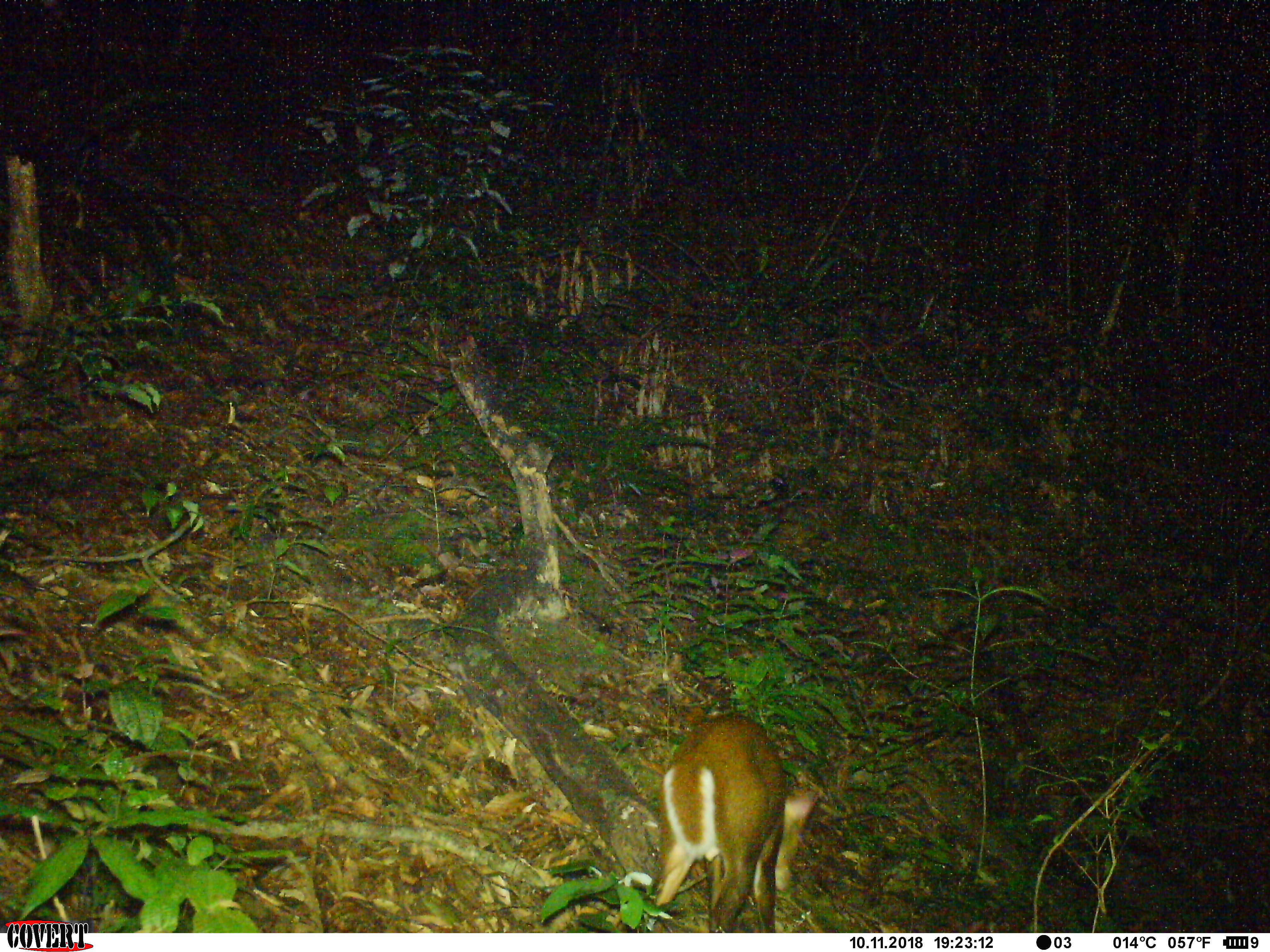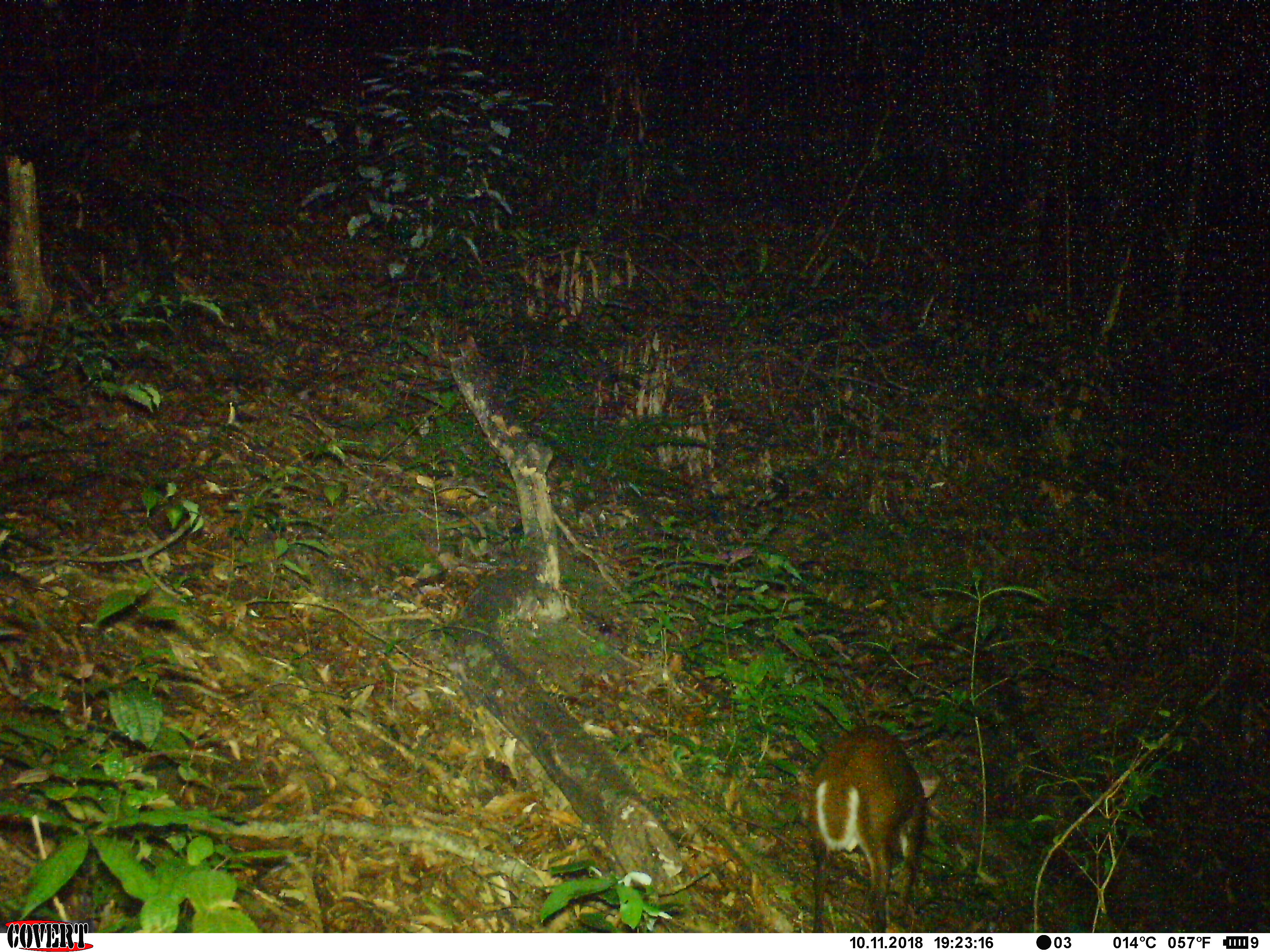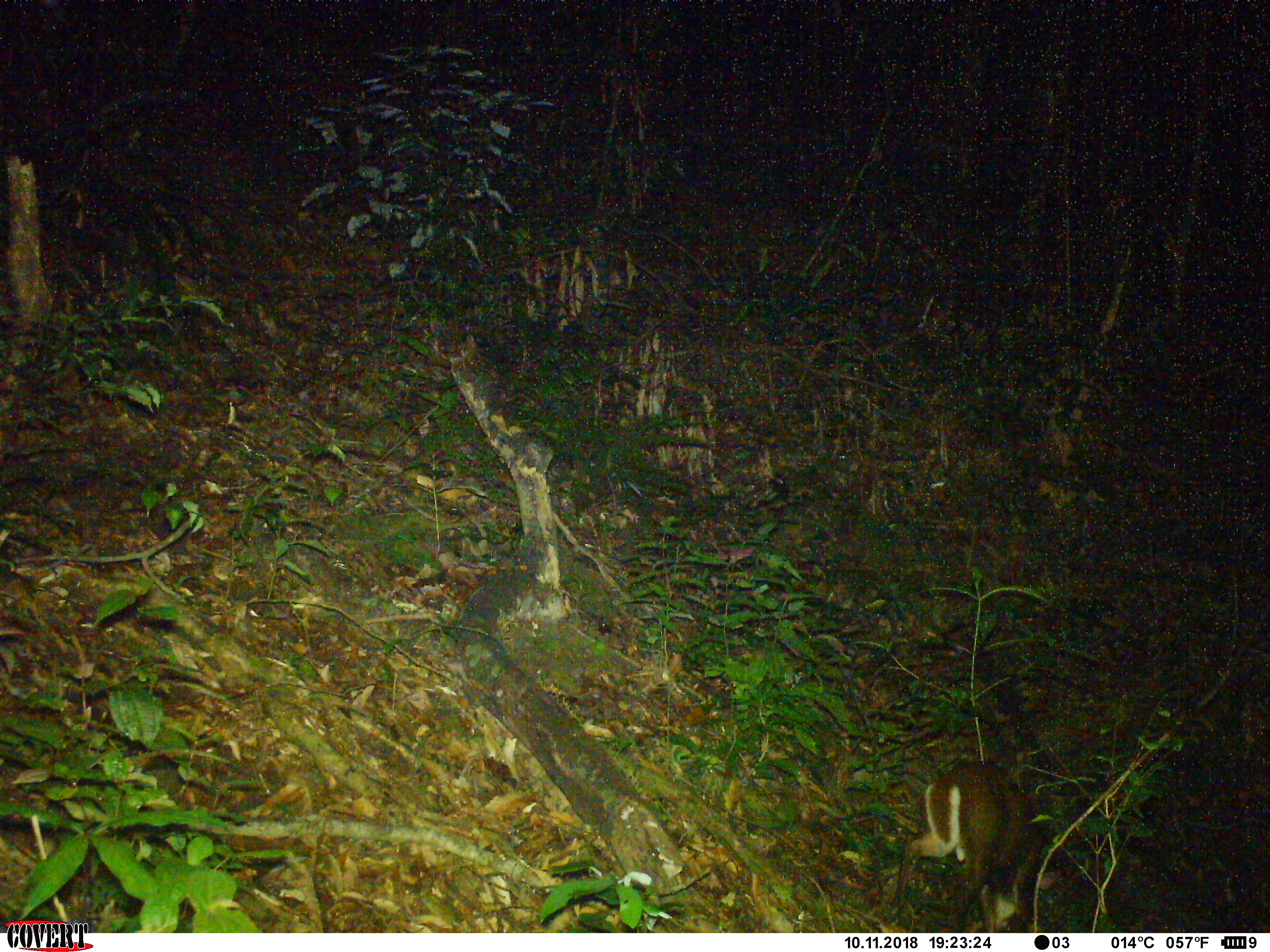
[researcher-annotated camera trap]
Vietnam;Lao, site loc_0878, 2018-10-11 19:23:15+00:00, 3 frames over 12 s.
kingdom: Animalia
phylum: Chordata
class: Mammalia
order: Artiodactyla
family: Cervidae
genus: Muntiacus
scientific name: Muntiacus rooseveltorum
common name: roosevelt's muntjac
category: roosevelts muntjac group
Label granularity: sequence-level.